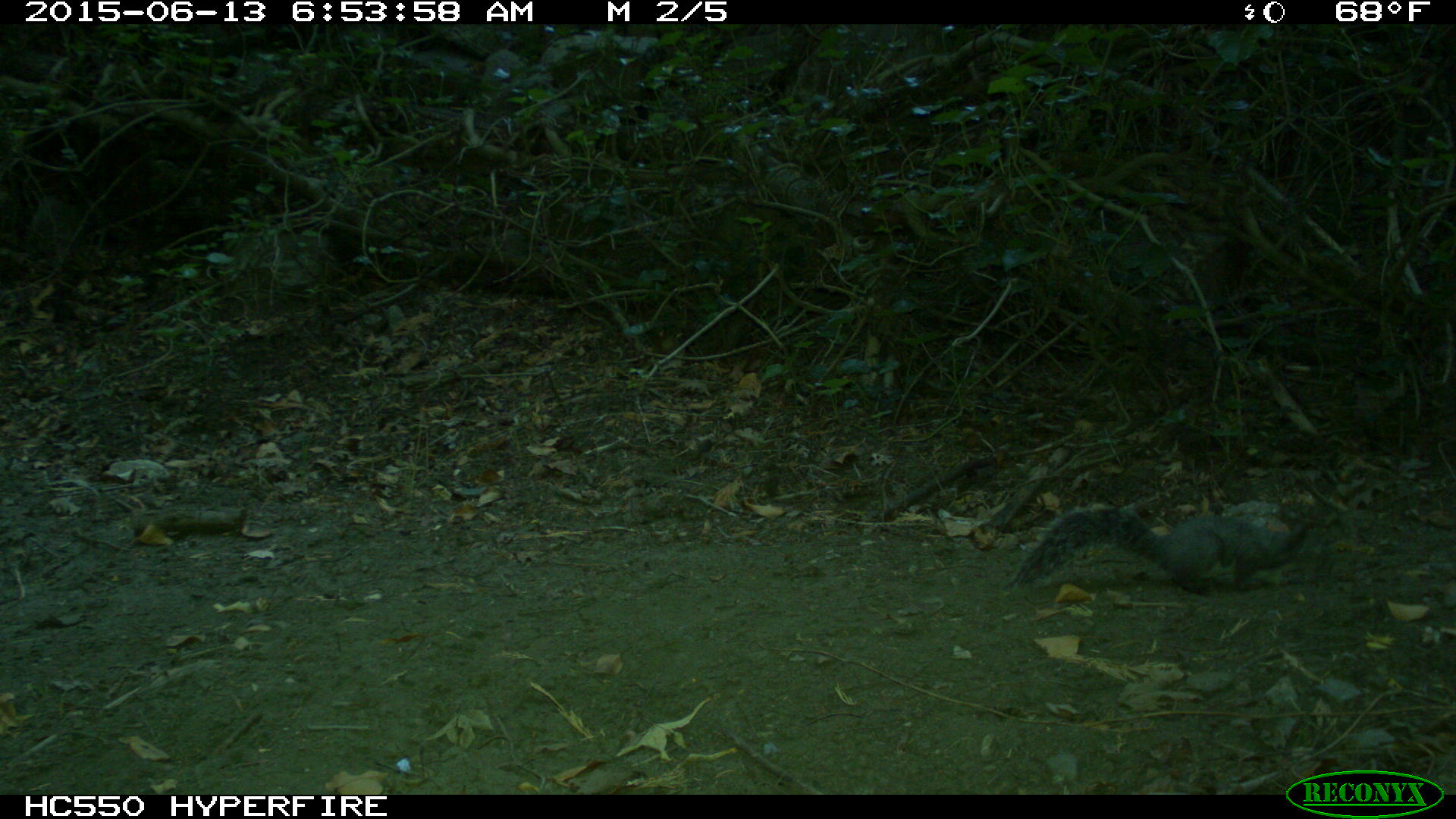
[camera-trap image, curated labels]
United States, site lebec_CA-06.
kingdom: Animalia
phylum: Chordata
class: Mammalia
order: Rodentia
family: Sciuridae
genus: Sciurus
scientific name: Sciurus carolinensis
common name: eastern gray squirrel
Sciurus carolinensis (eastern gray squirrel).